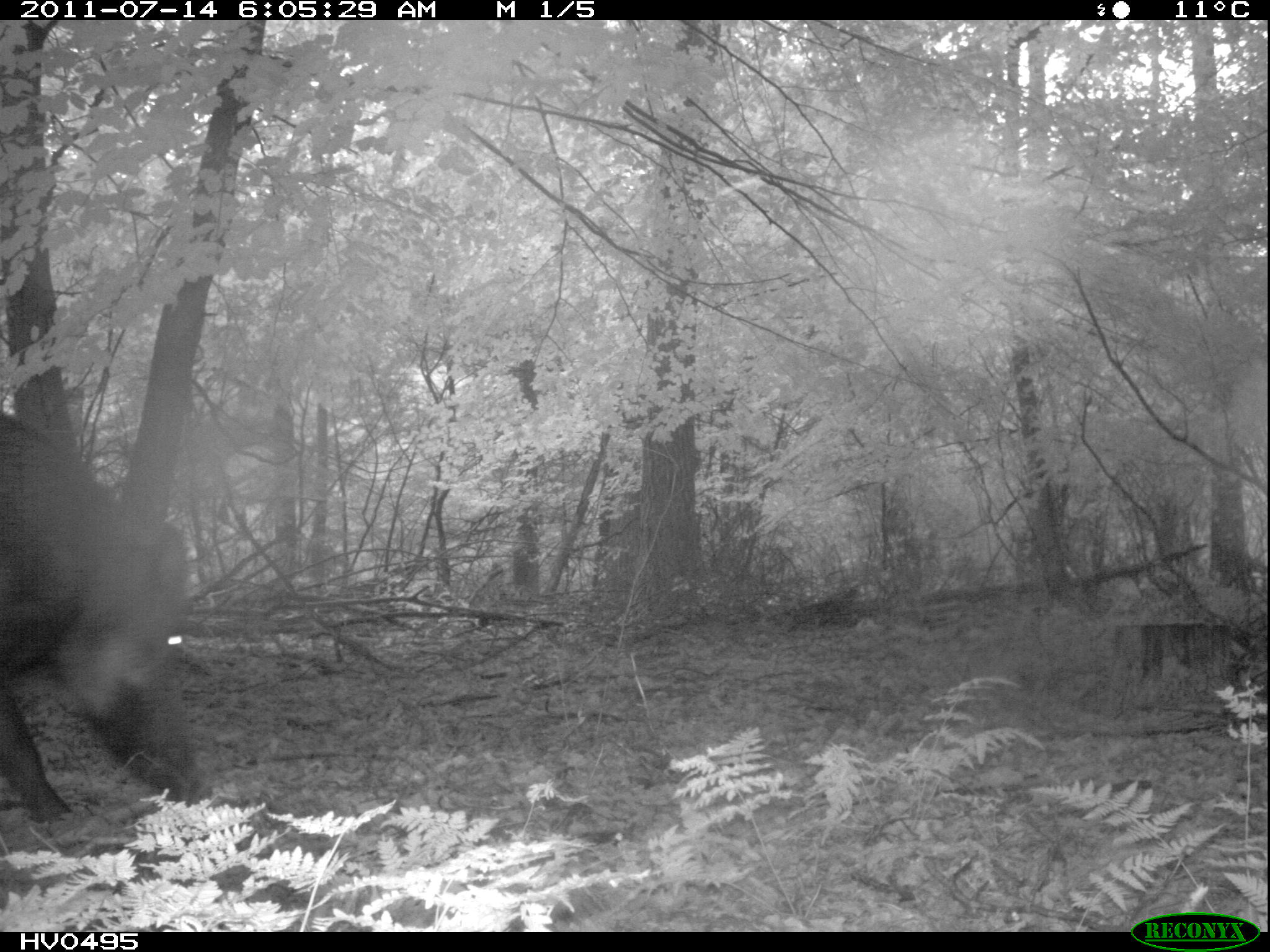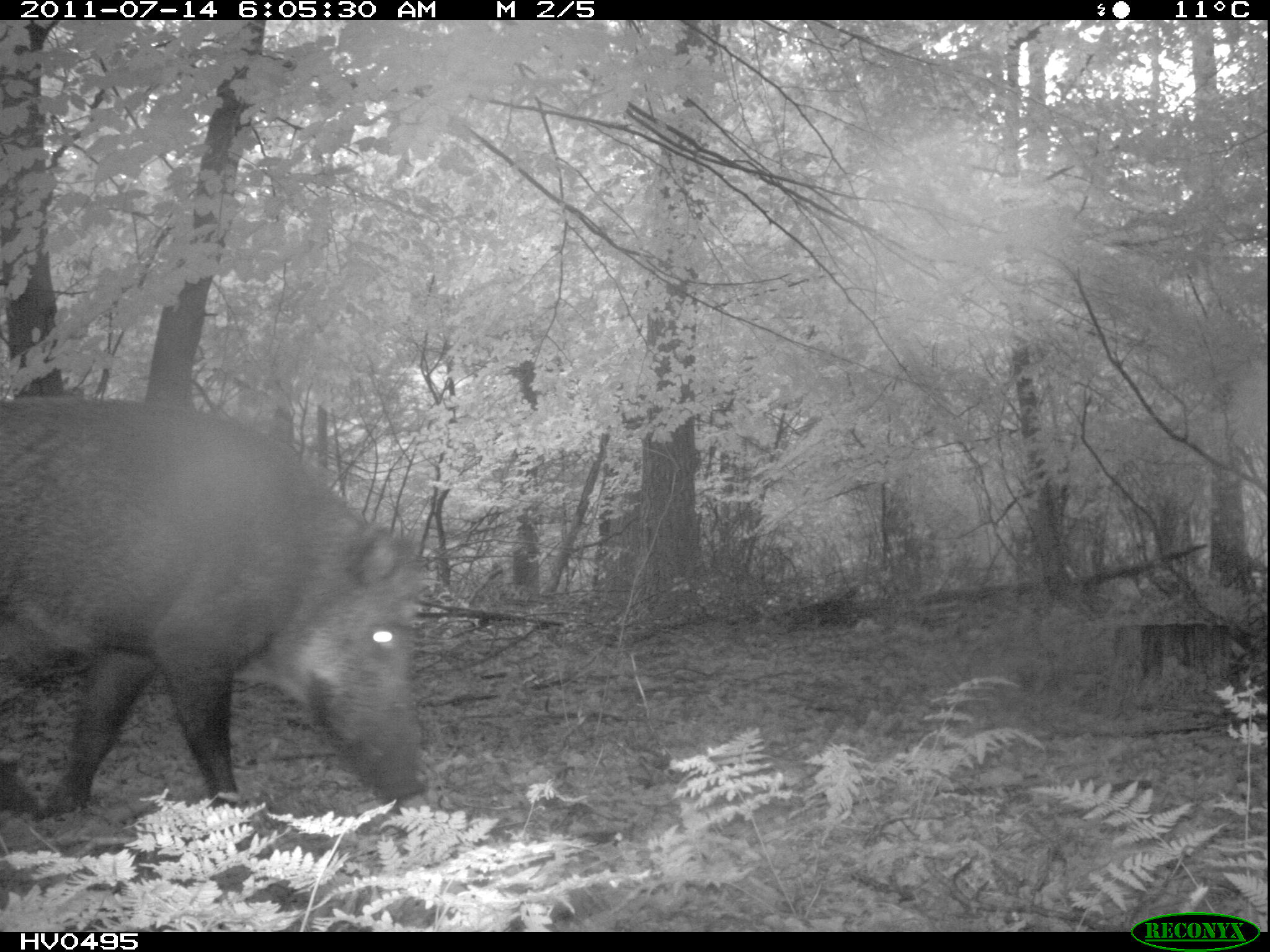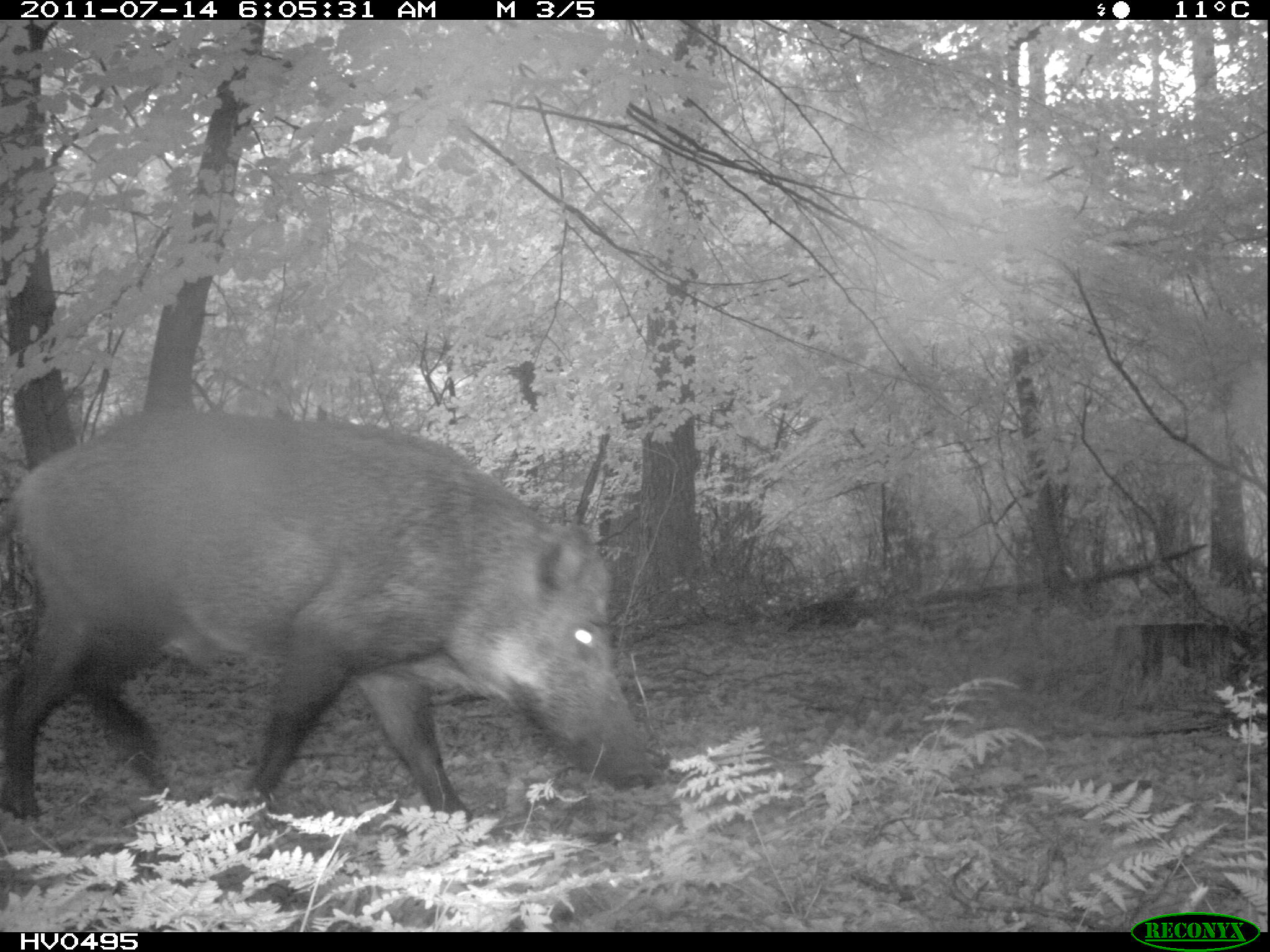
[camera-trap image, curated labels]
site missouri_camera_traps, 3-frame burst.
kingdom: Animalia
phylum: Chordata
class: Mammalia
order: Artiodactyla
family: Suidae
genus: Sus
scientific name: Sus scrofa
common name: wild boar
Wild boar (Sus scrofa). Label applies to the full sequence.